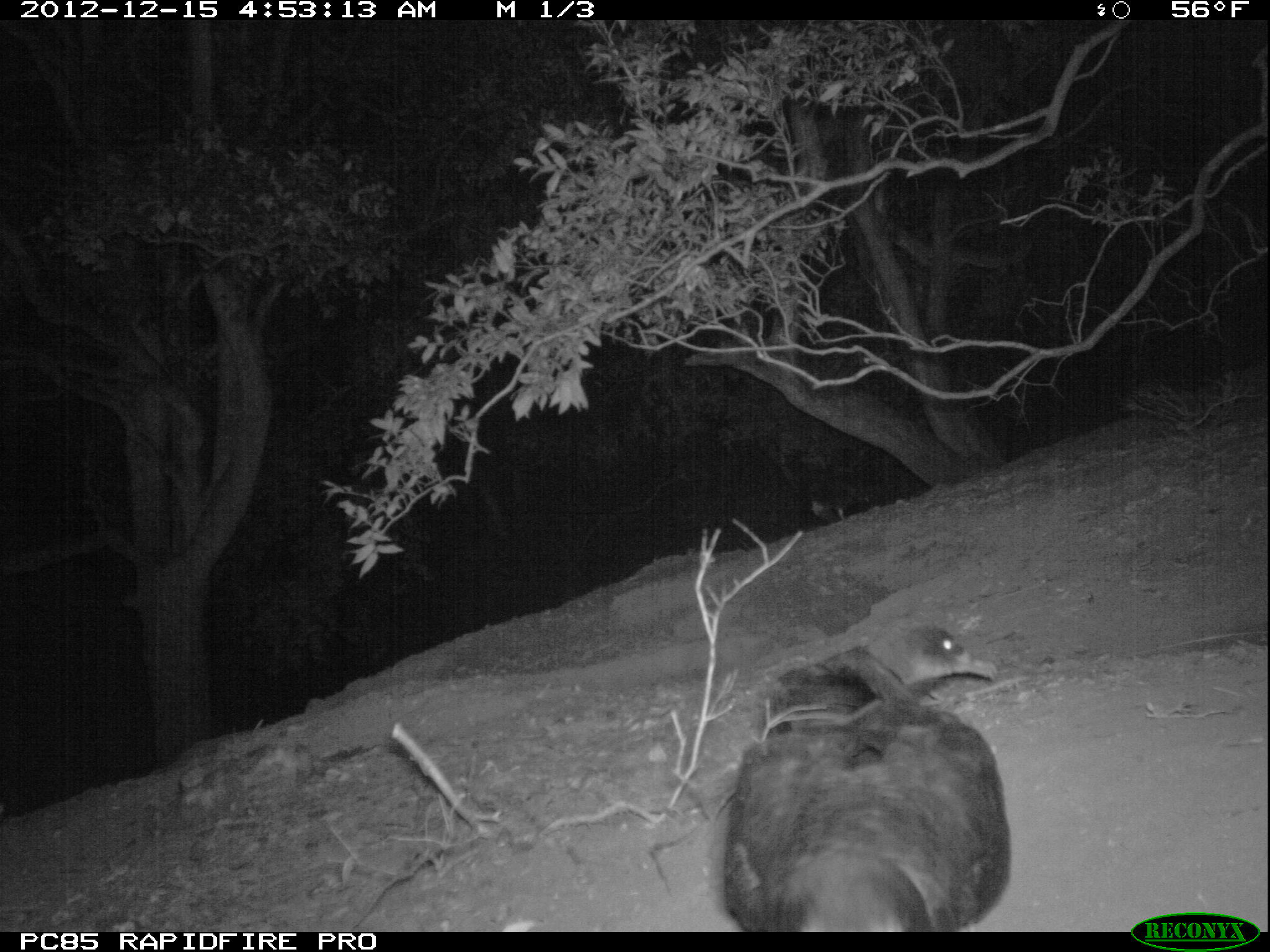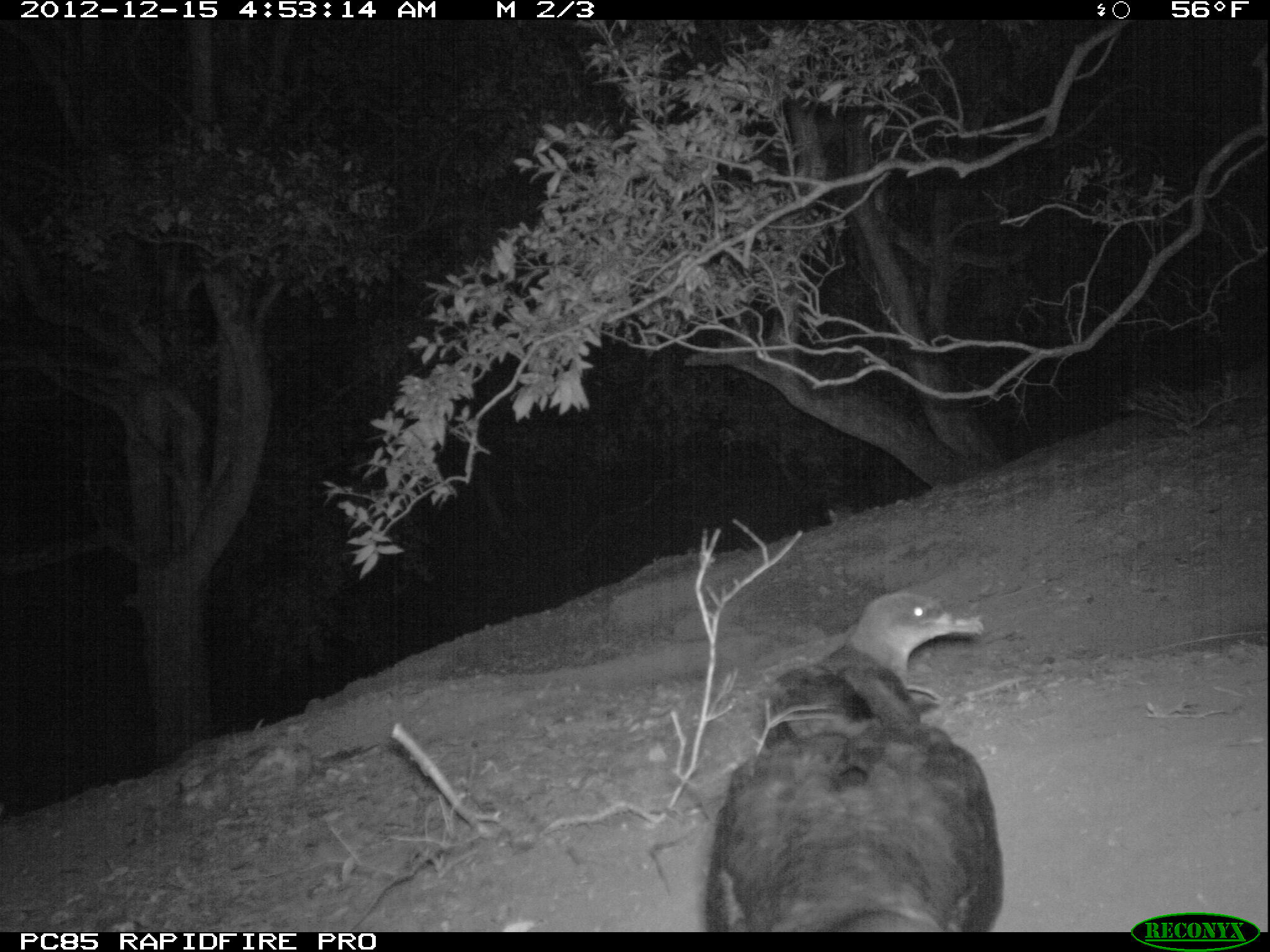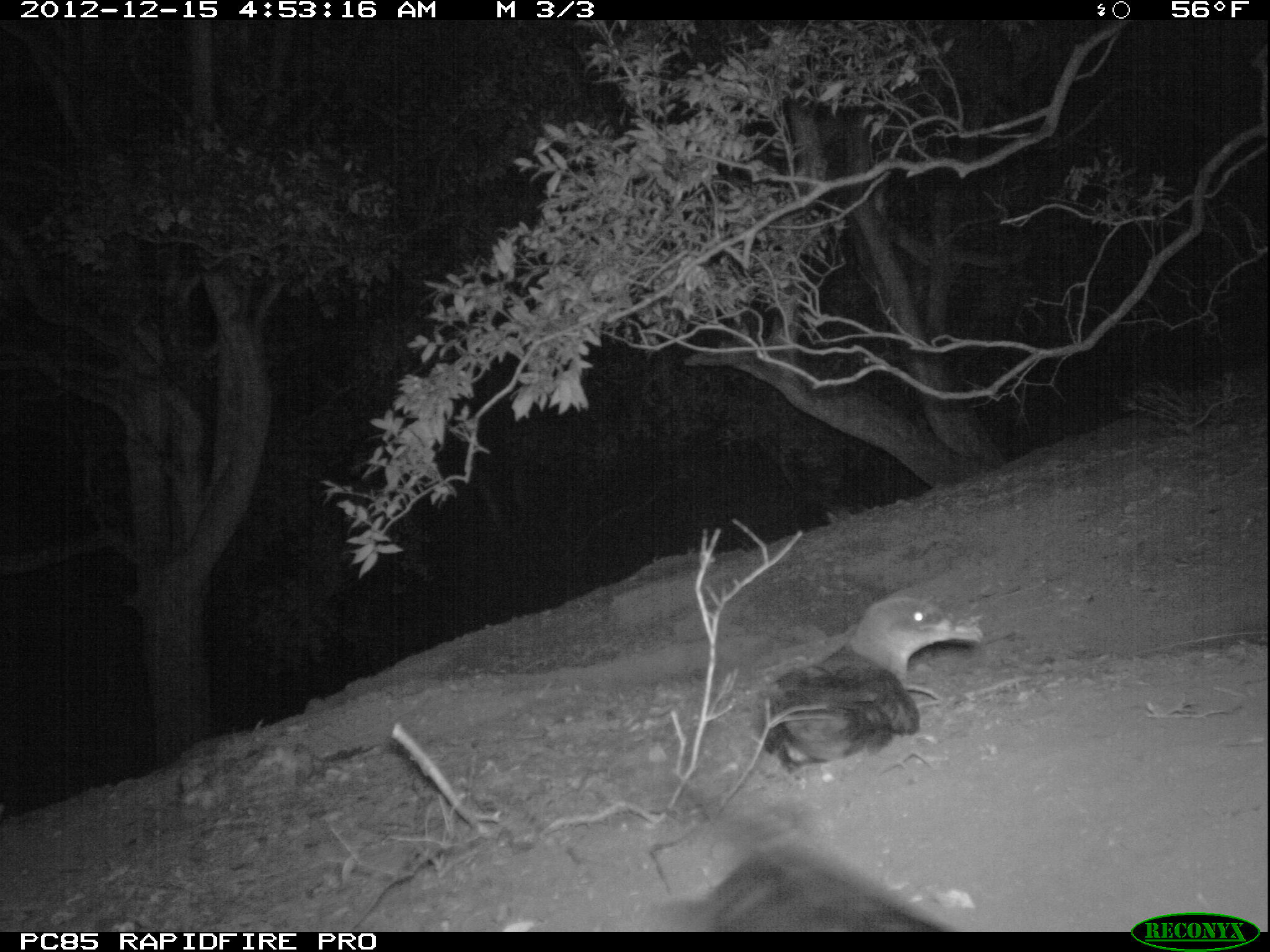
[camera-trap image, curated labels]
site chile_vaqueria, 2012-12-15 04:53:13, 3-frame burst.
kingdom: Animalia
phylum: Chordata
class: Aves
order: Procellariiformes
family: Procellariidae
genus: Calonectris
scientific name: Calonectris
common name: shearwater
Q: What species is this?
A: Shearwater (Calonectris).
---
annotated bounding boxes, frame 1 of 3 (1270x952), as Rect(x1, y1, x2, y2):
shearwater: Rect(717, 675, 1011, 934); Rect(752, 619, 1002, 733)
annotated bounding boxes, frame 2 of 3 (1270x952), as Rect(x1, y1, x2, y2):
shearwater: Rect(700, 716, 995, 935); Rect(747, 584, 989, 738)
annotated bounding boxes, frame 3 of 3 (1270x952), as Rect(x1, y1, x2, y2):
shearwater: Rect(755, 585, 989, 778)
unknown: Rect(661, 781, 951, 931)